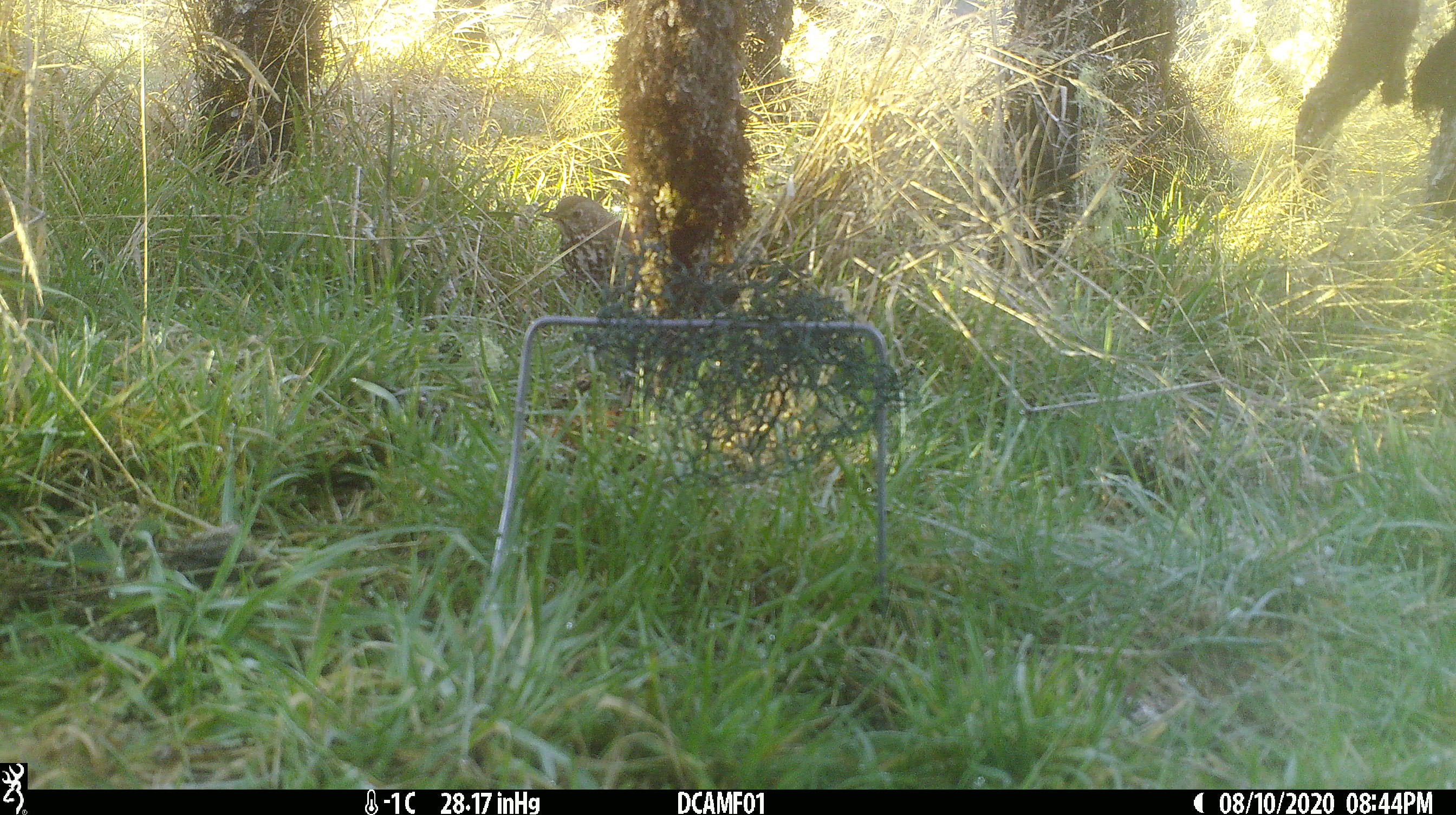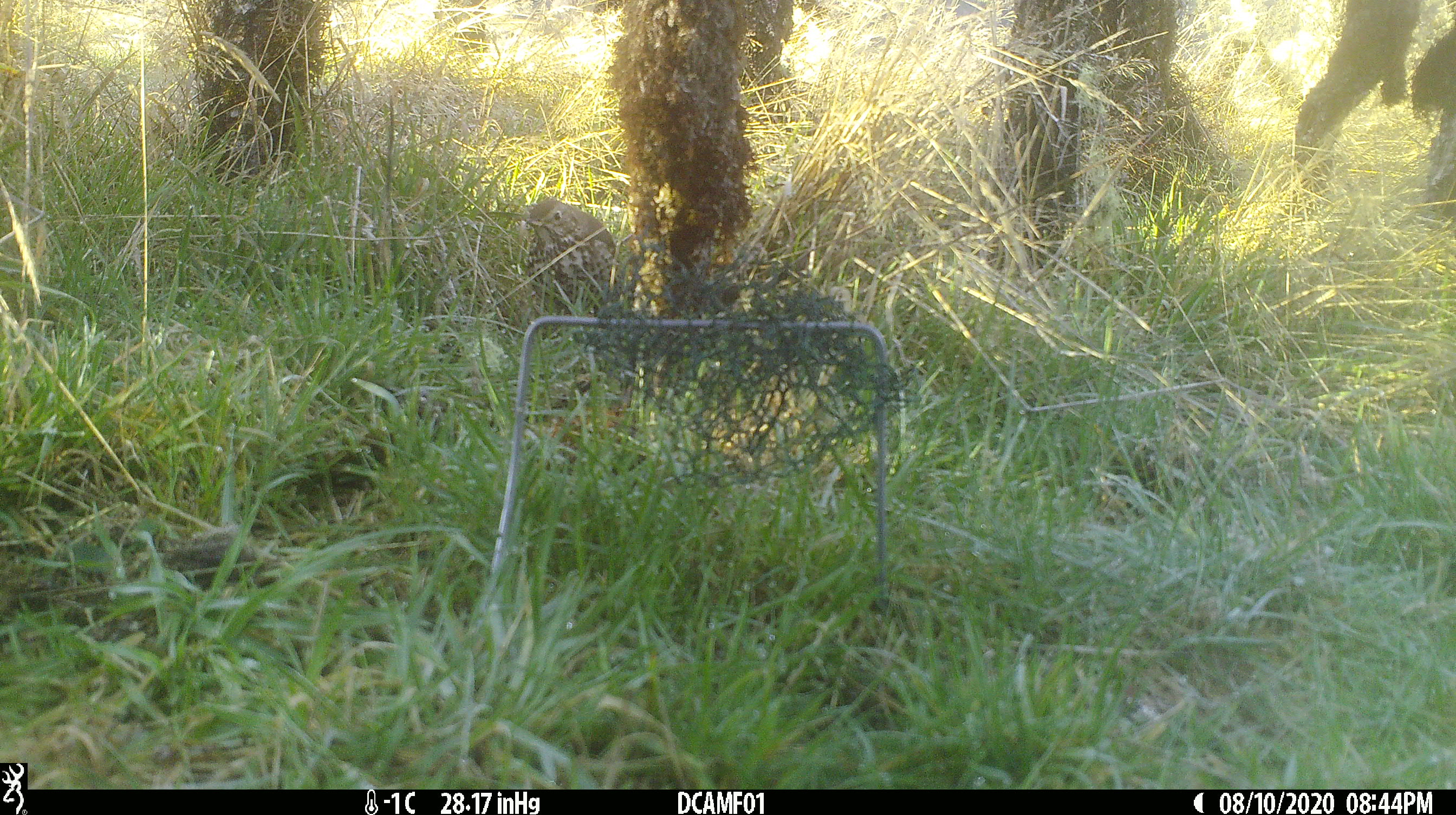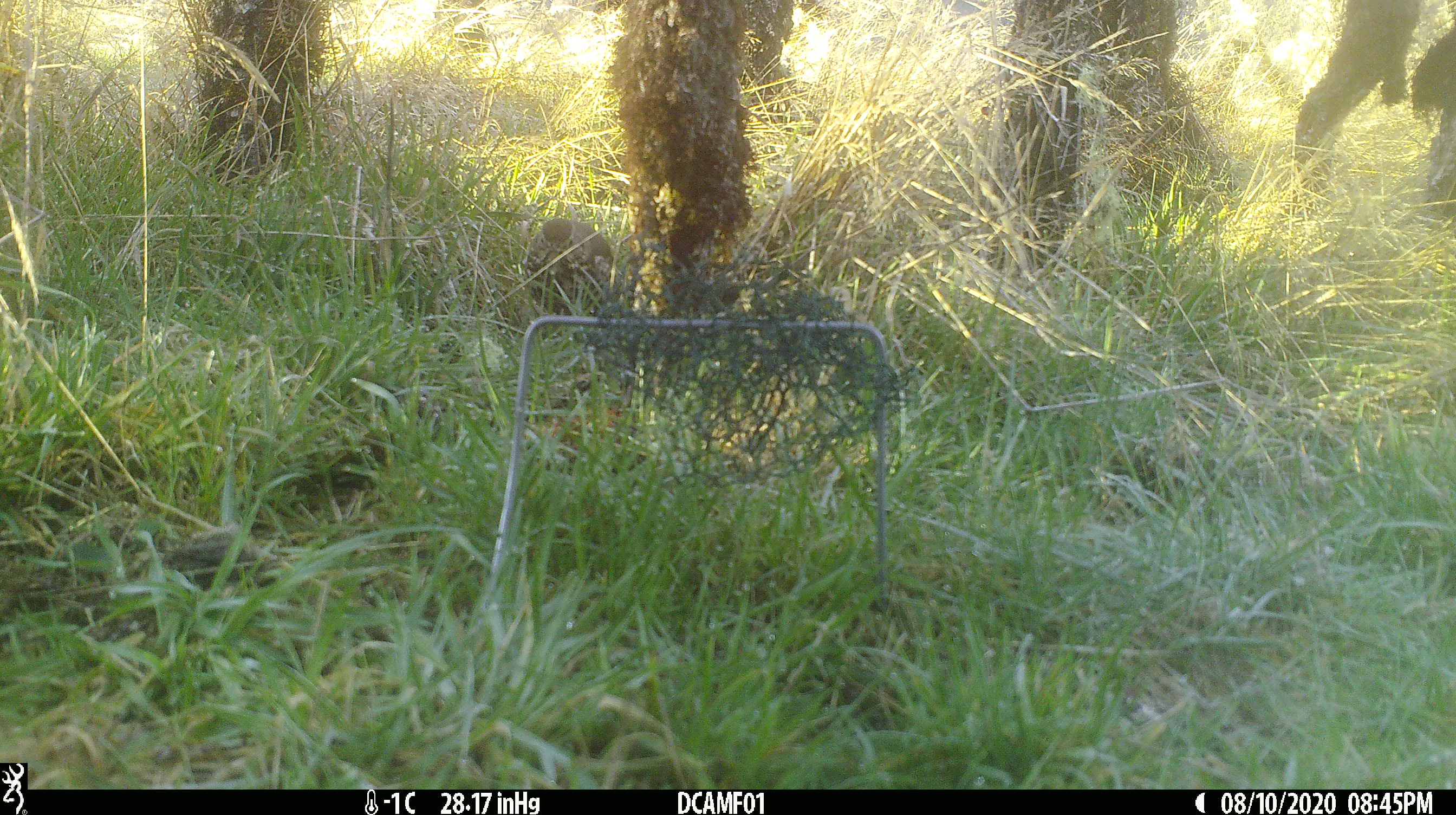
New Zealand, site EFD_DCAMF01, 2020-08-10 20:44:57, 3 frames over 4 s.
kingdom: Animalia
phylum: Chordata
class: Aves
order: Passeriformes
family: Turdidae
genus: Turdus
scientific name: Turdus philomelos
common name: song thrush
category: thrush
Thrush (song thrush) (Turdus philomelos).